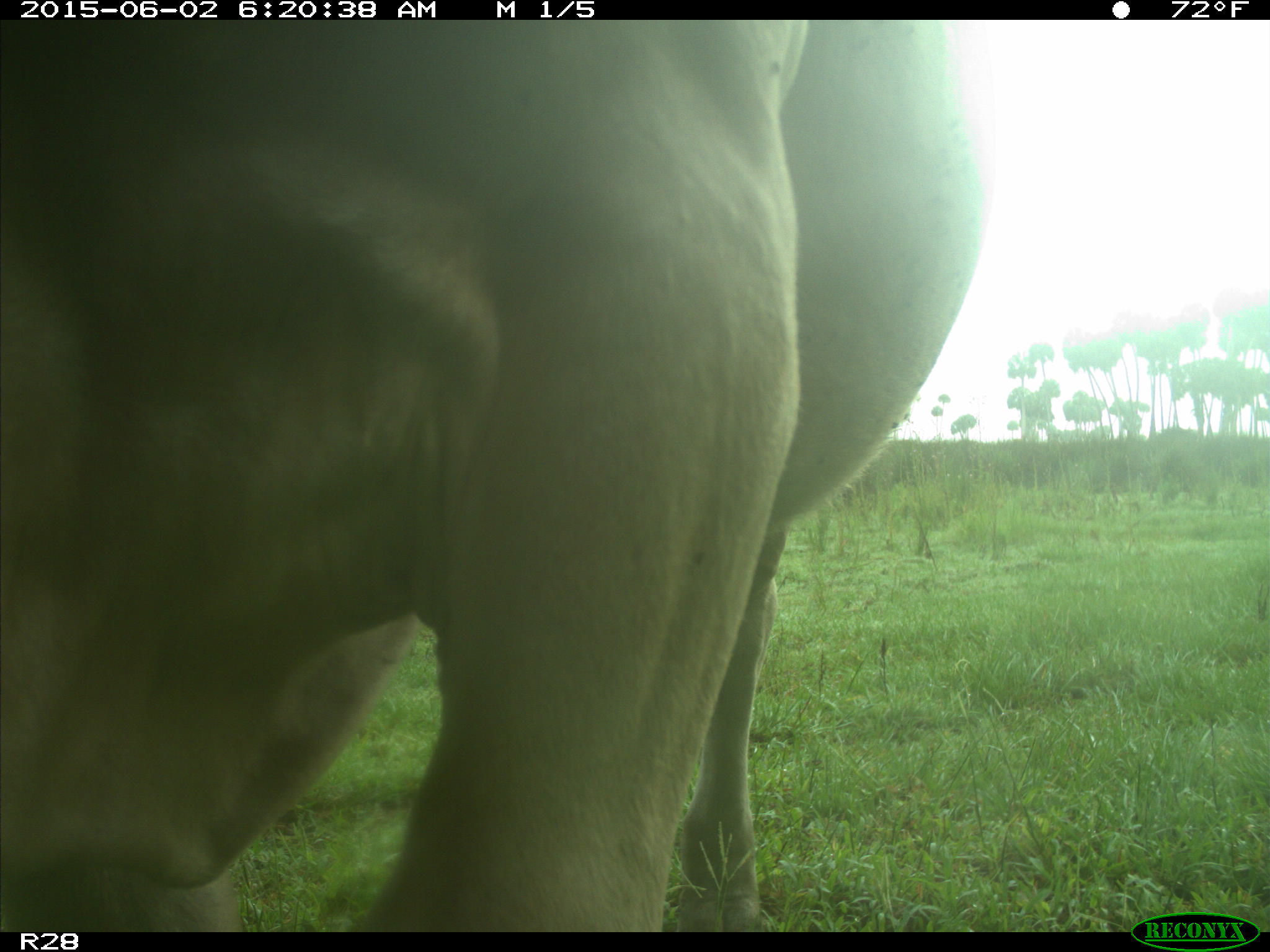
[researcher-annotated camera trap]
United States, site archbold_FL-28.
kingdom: Animalia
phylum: Chordata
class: Mammalia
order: Artiodactyla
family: Bovidae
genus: Bos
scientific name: Bos taurus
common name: domestic cow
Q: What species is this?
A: Bos taurus (domestic cow).